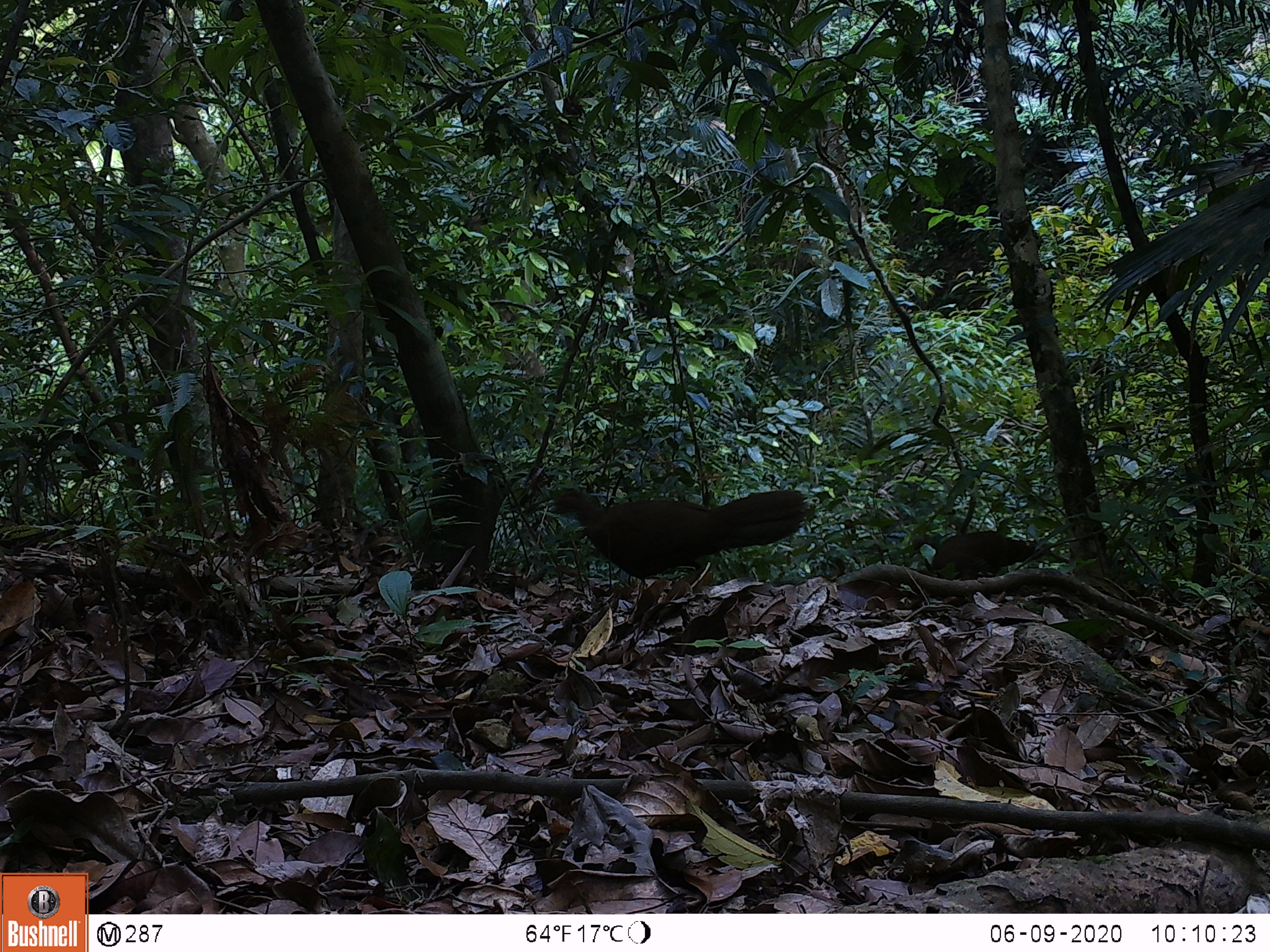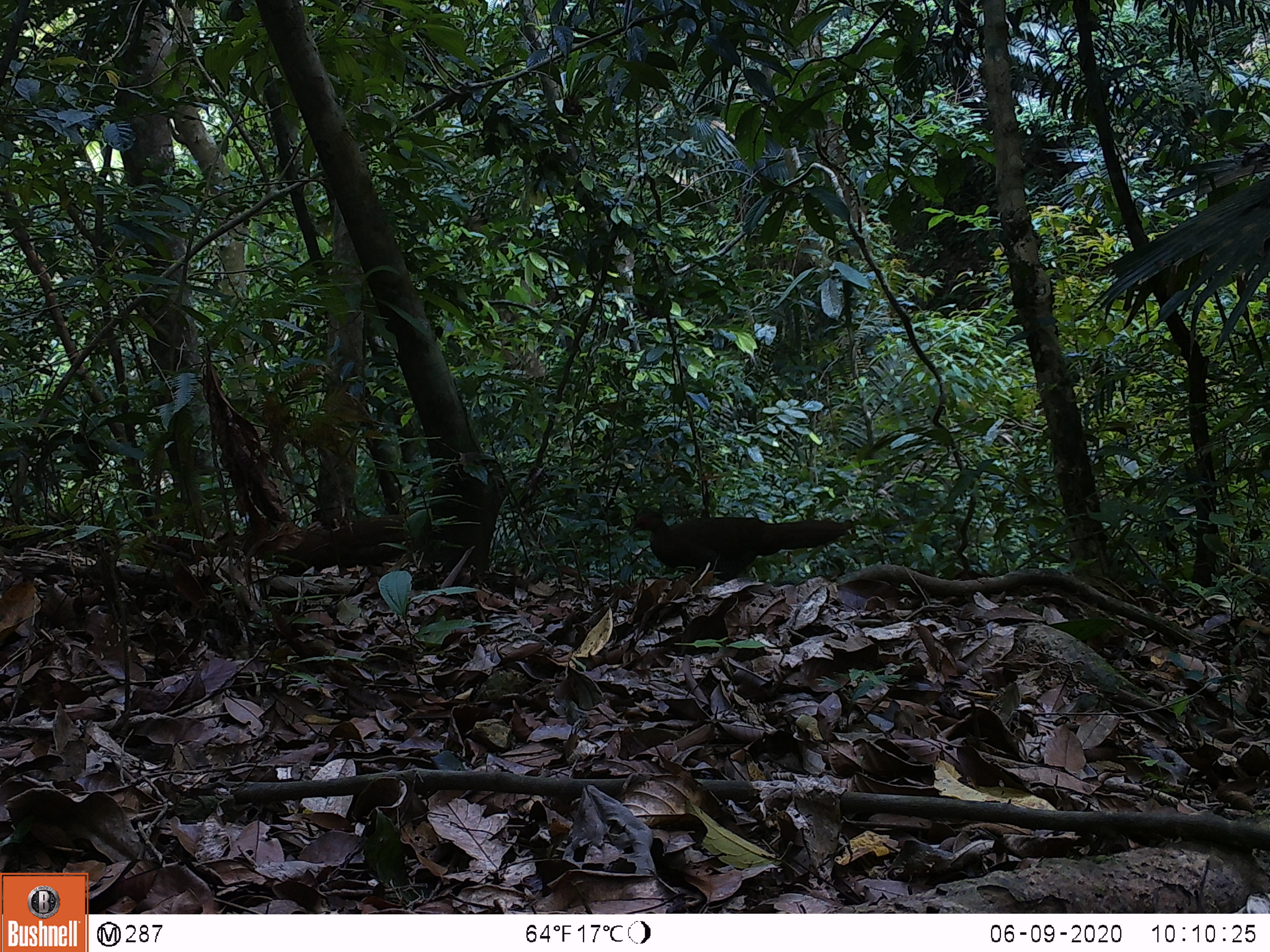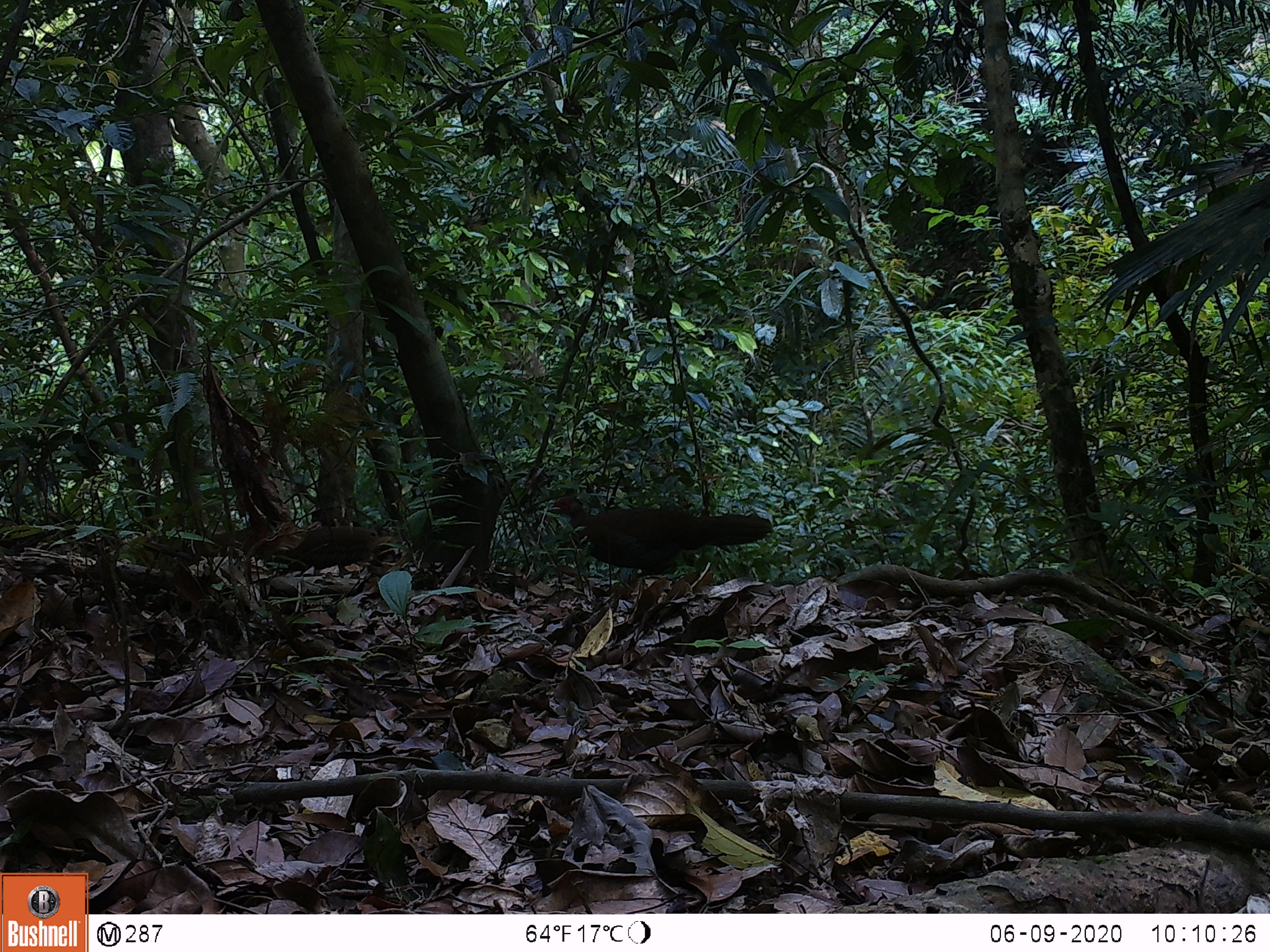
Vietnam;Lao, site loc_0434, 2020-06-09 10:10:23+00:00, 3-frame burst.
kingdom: Animalia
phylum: Chordata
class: Aves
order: Galliformes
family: Phasianidae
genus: Lophura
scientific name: Lophura nycthemera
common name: silver pheasant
Silver pheasant (Lophura nycthemera). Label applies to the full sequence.